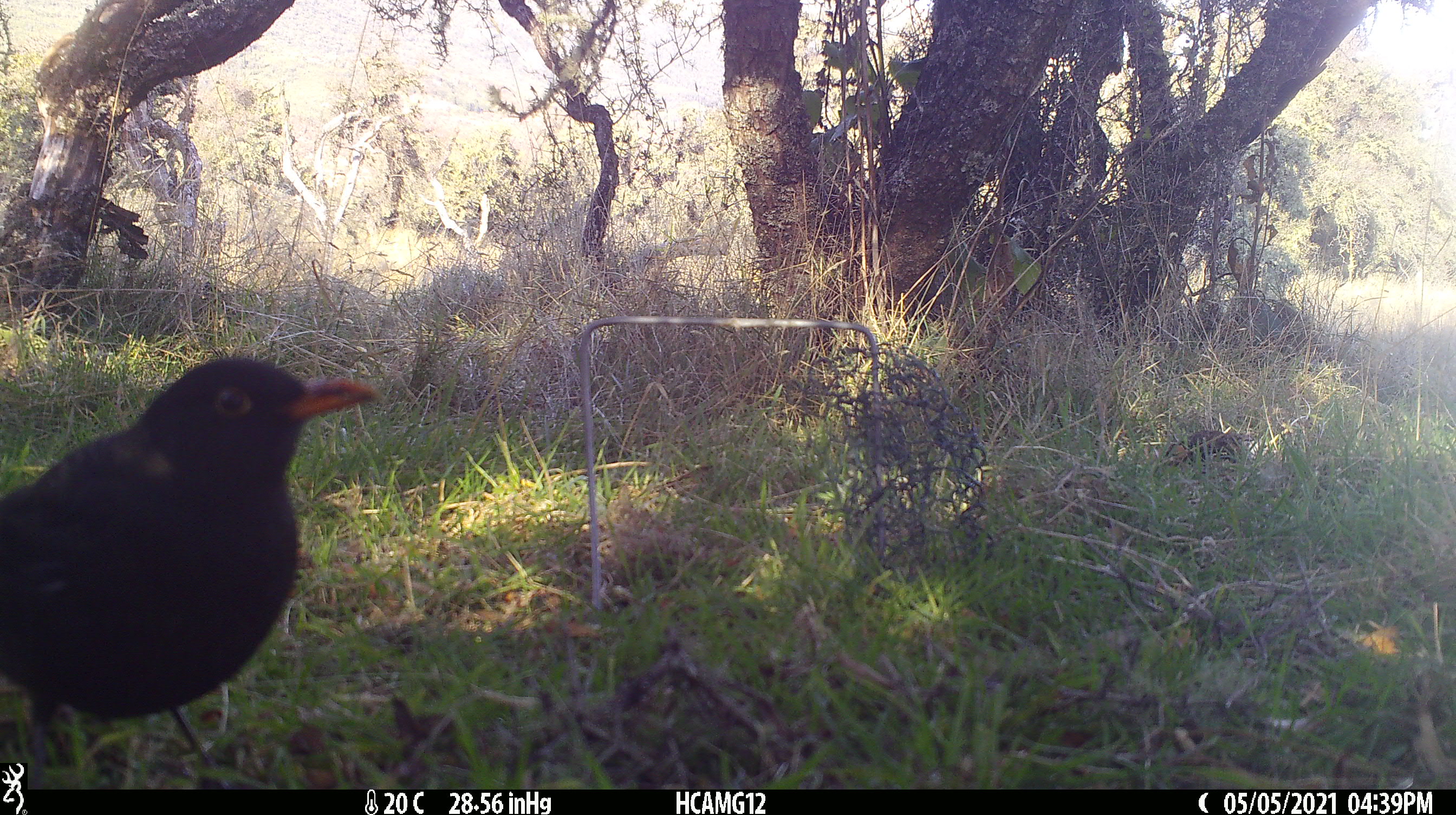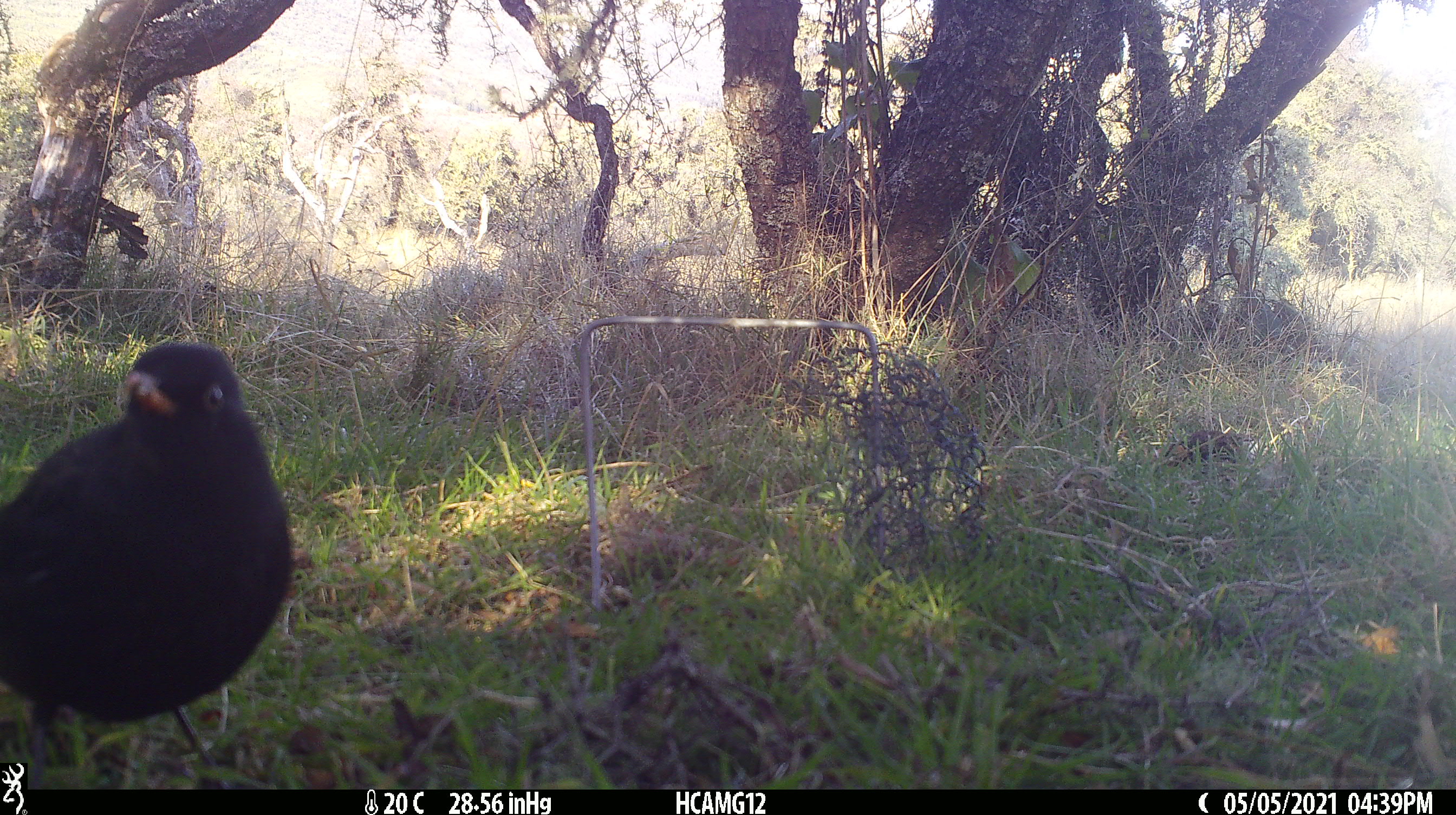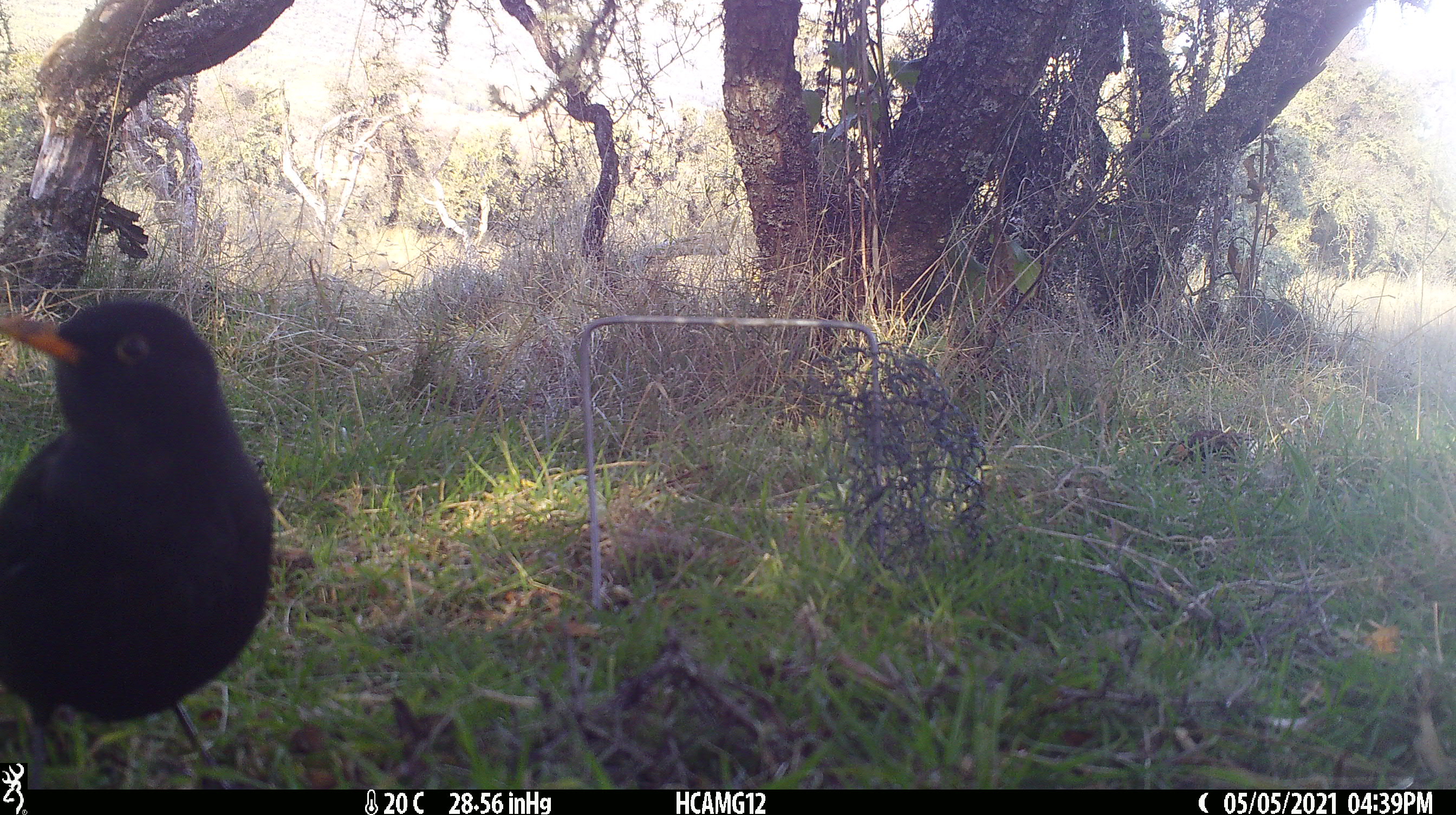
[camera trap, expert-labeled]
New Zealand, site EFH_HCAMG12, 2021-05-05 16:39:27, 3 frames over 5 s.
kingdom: Animalia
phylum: Chordata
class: Aves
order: Passeriformes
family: Turdidae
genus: Turdus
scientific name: Turdus merula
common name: eurasian blackbird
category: blackbird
Blackbird (eurasian blackbird) (Turdus merula).